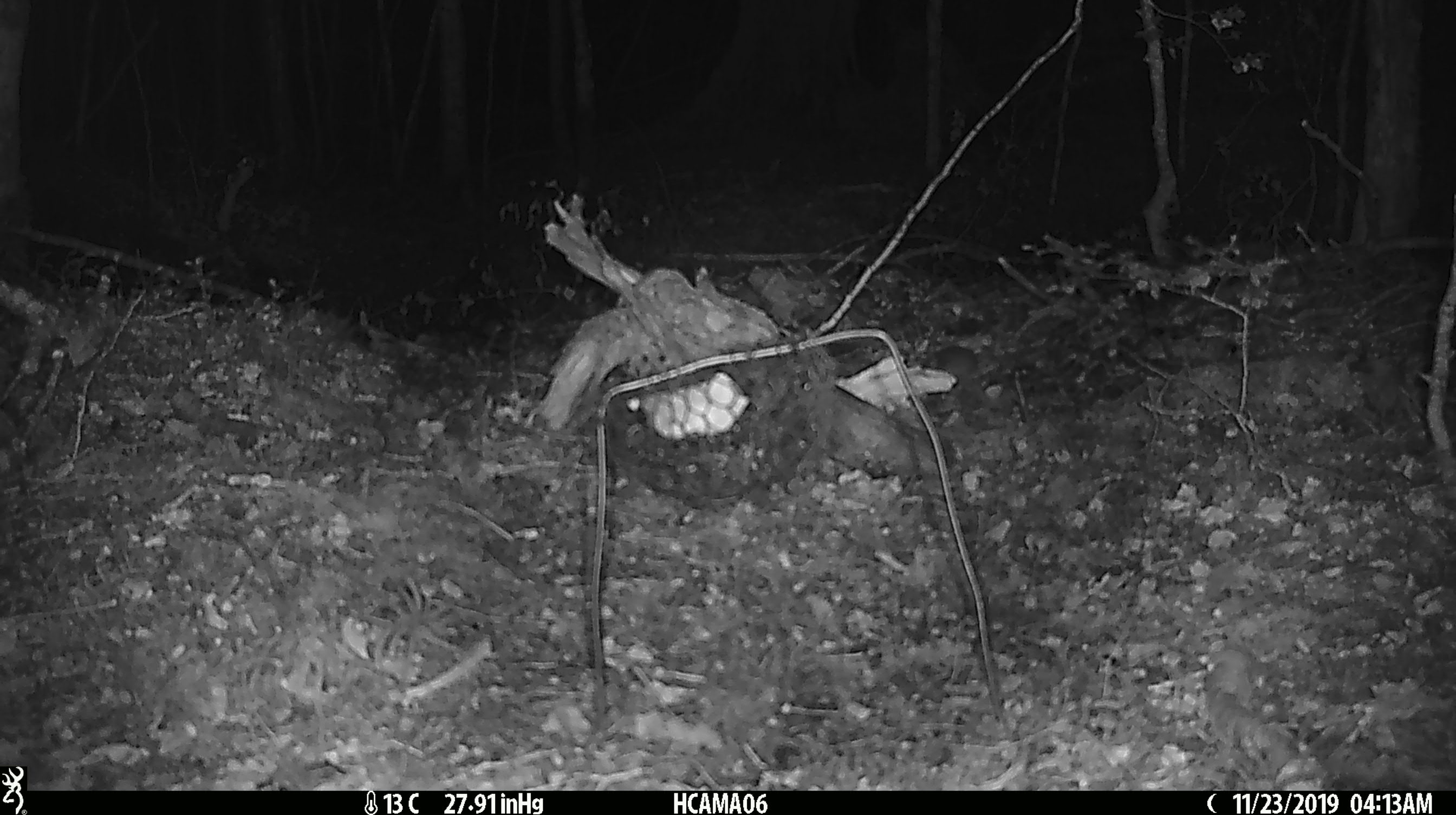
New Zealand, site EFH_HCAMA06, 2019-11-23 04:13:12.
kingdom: Animalia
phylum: Chordata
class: Mammalia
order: Rodentia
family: Muridae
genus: Mus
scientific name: Mus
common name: mouse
Mouse (Mus).